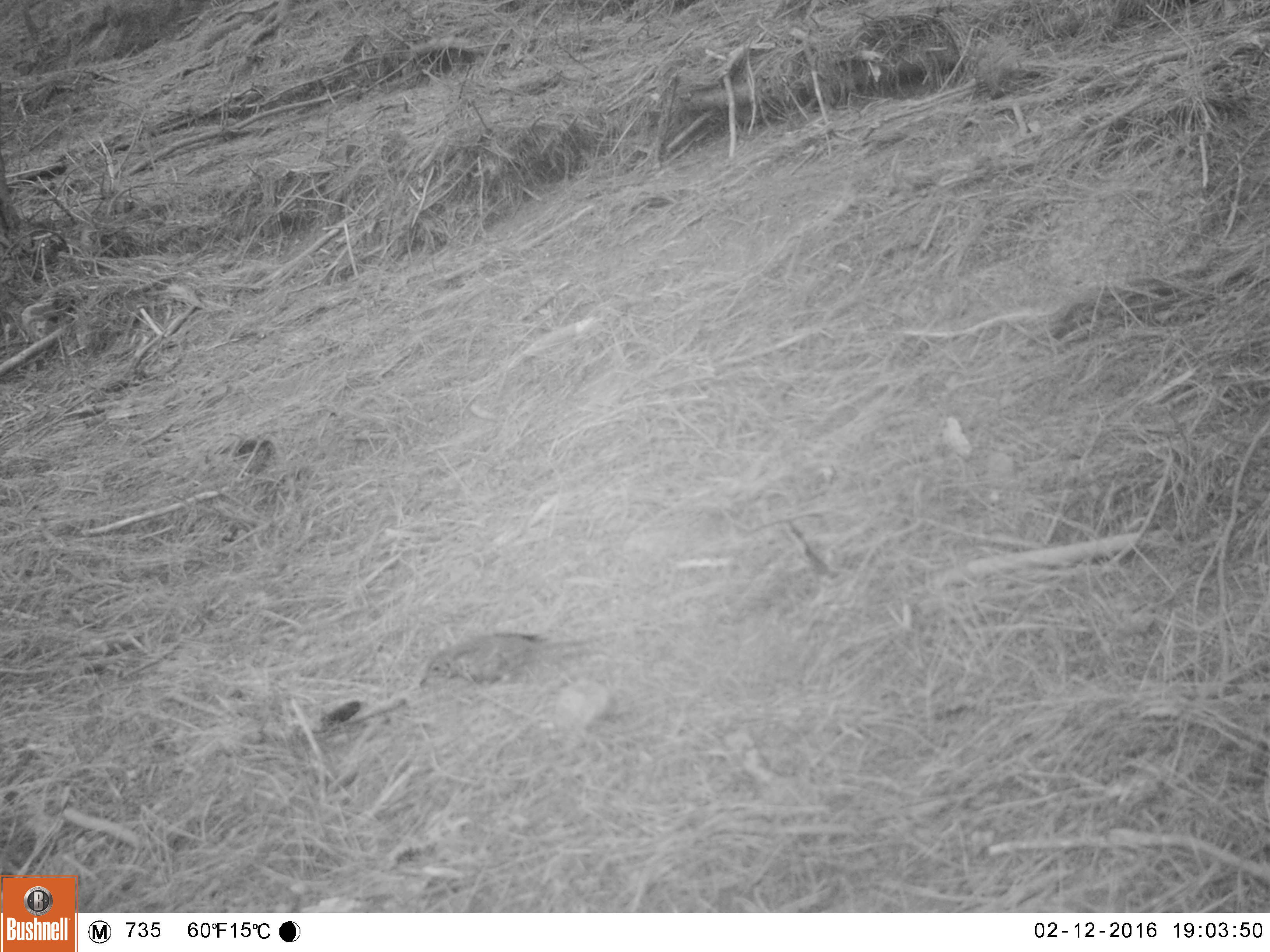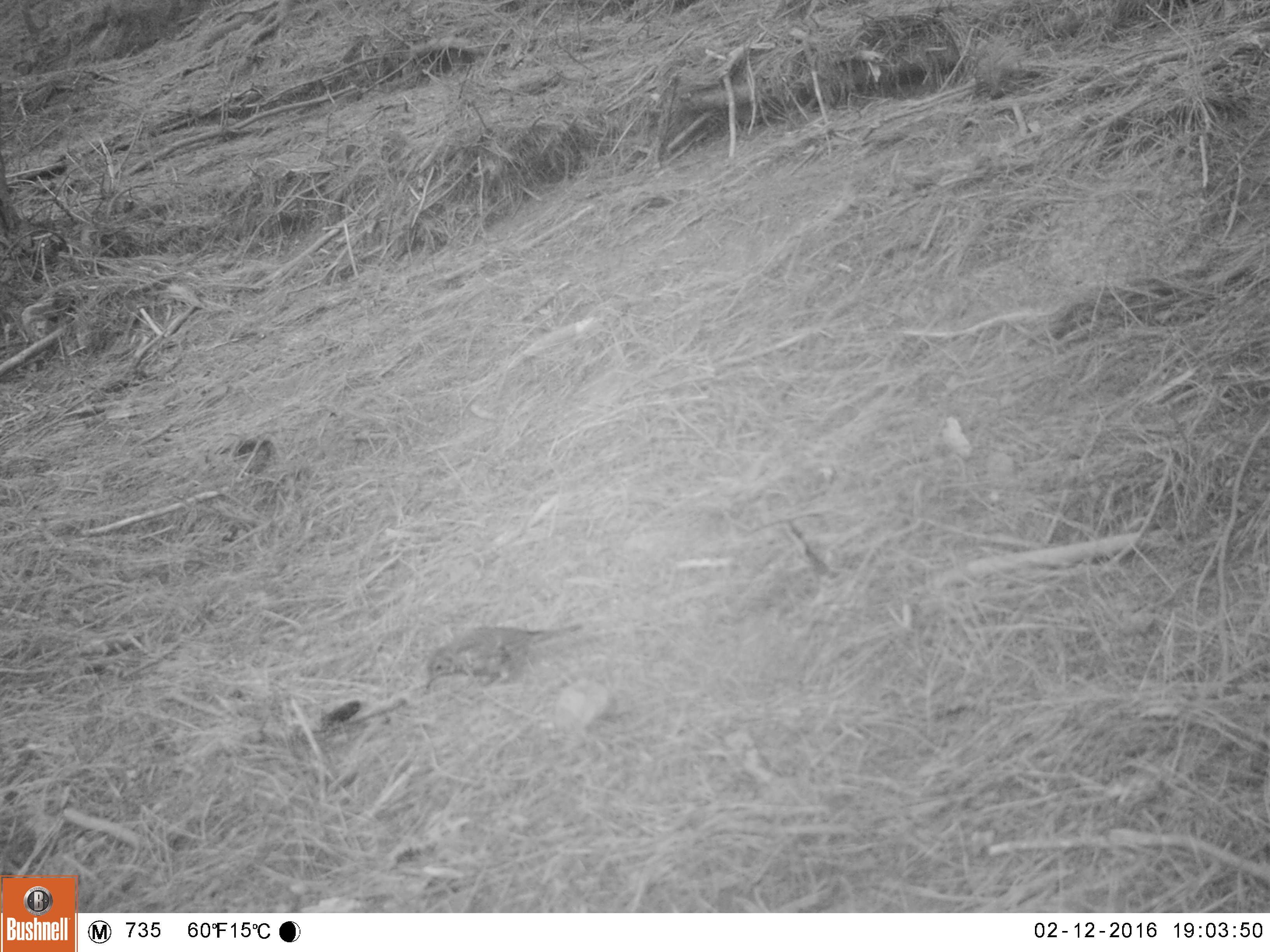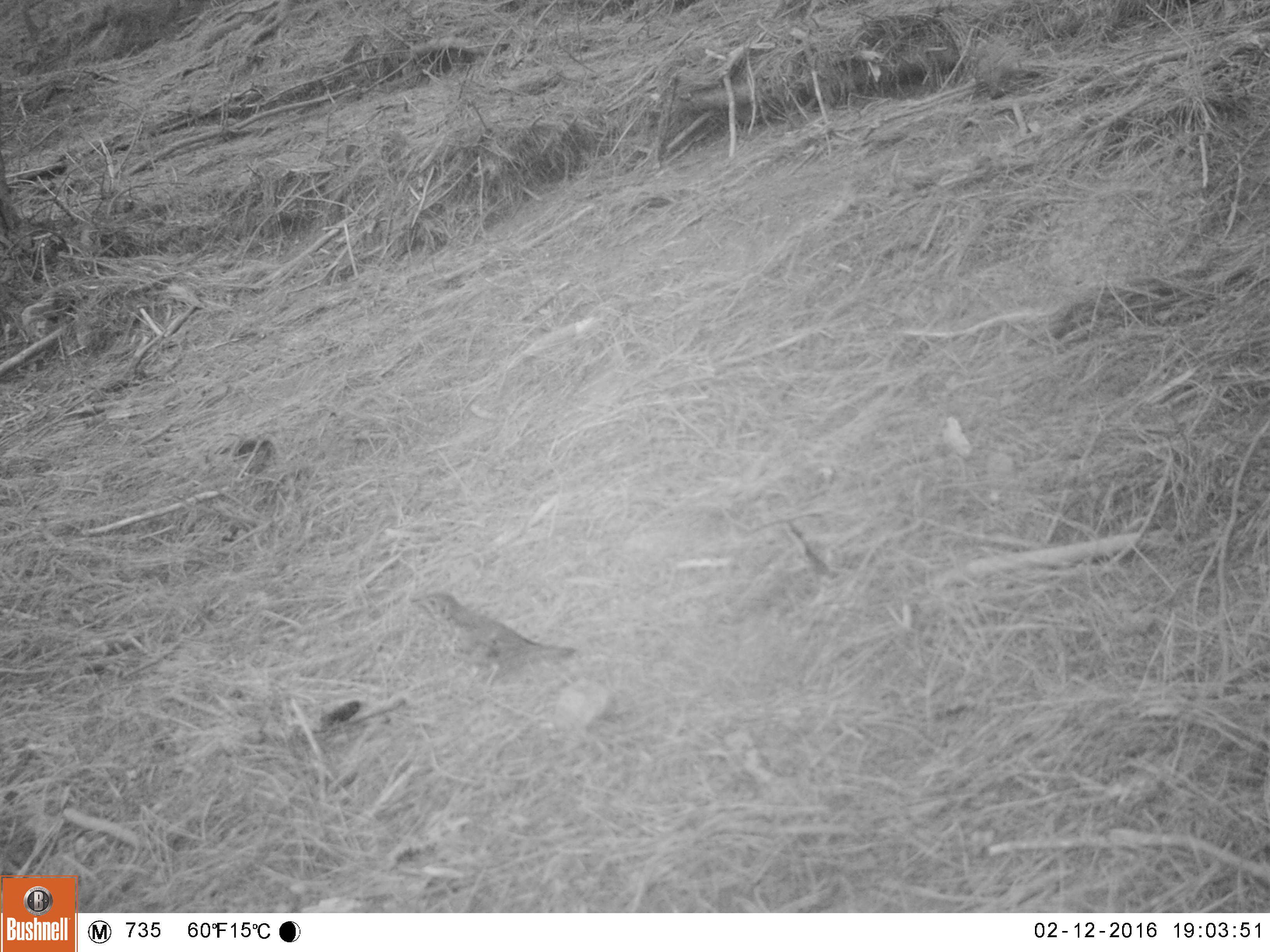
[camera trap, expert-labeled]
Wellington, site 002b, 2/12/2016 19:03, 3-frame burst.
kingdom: Animalia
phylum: Chordata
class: Aves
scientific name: Aves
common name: bird